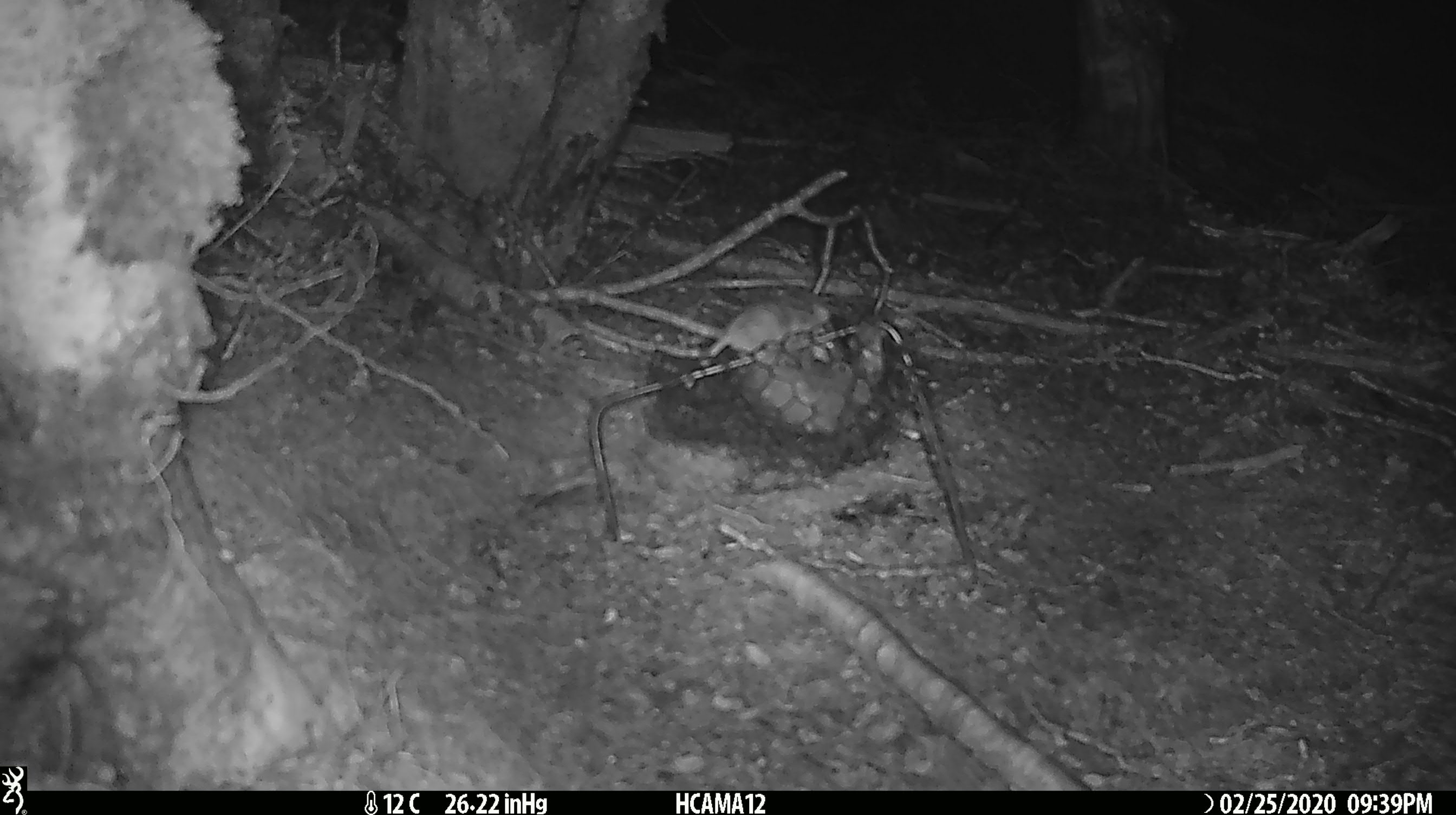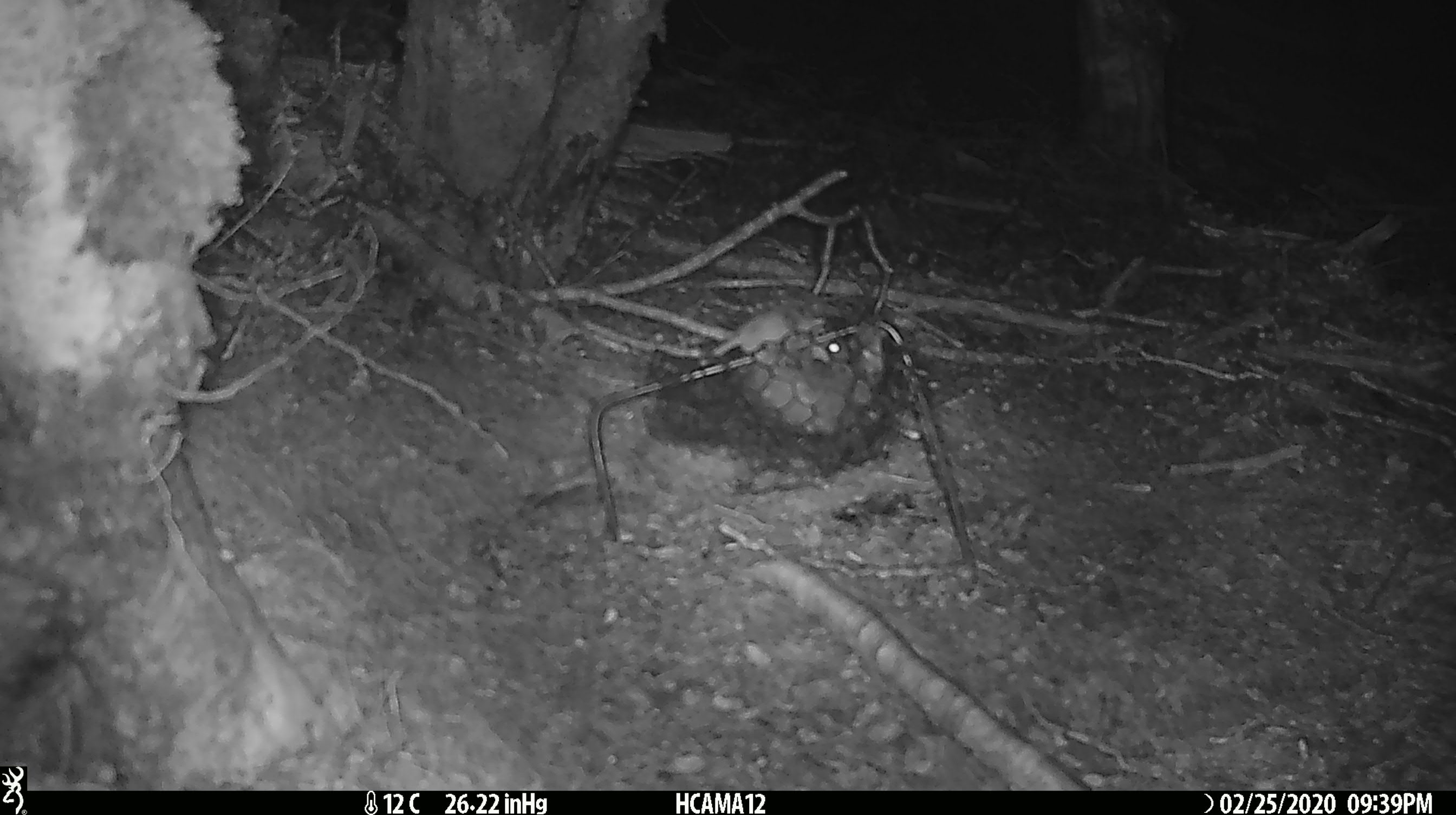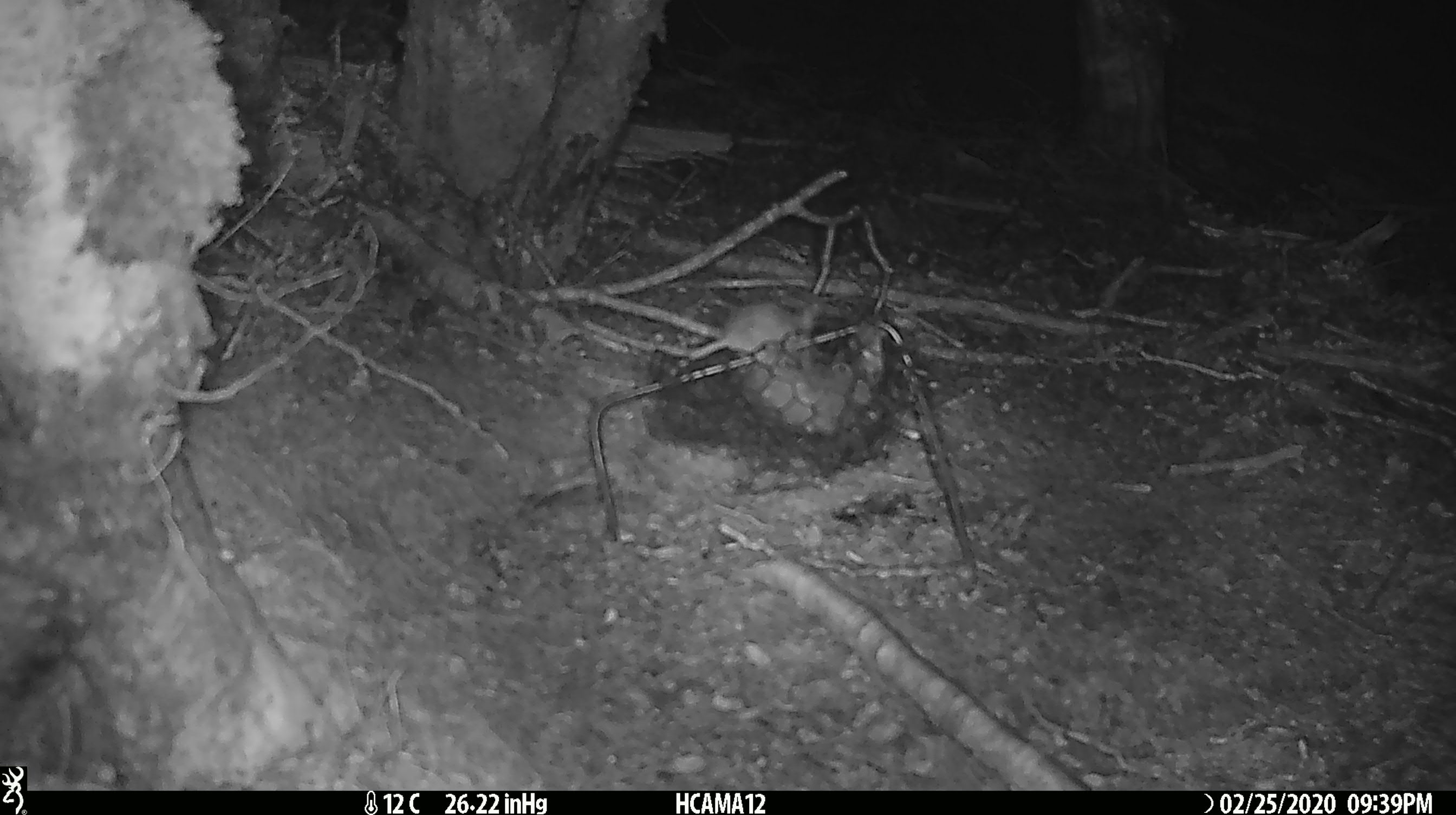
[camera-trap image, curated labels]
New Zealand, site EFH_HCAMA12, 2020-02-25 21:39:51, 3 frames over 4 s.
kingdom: Animalia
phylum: Chordata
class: Mammalia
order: Rodentia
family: Muridae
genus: Mus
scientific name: Mus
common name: mouse